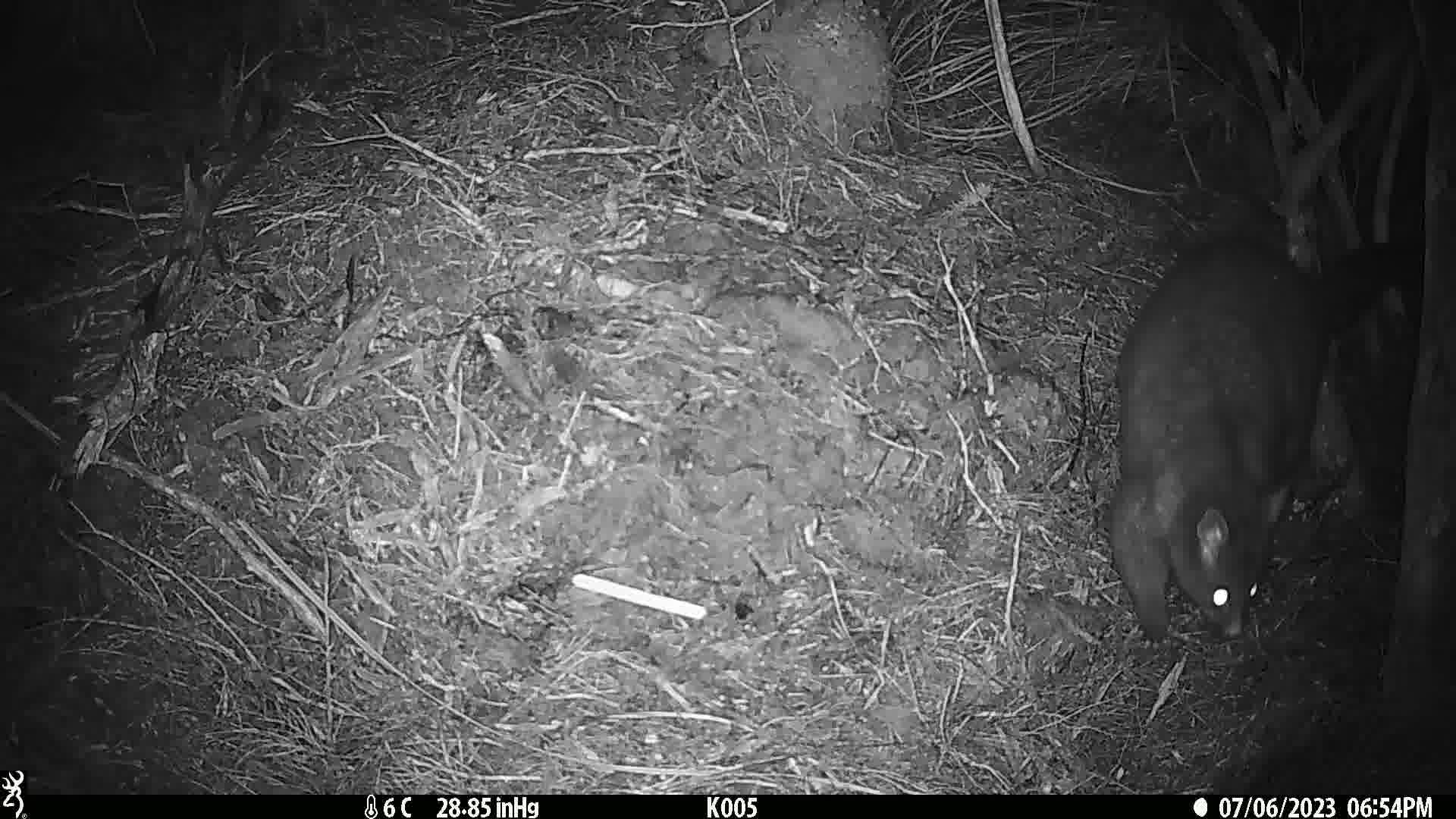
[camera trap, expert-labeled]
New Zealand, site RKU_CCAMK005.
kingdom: Animalia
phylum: Chordata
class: Mammalia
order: Diprotodontia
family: Phalangeridae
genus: Trichosurus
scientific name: Trichosurus vulpecula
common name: common brushtail possum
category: possum